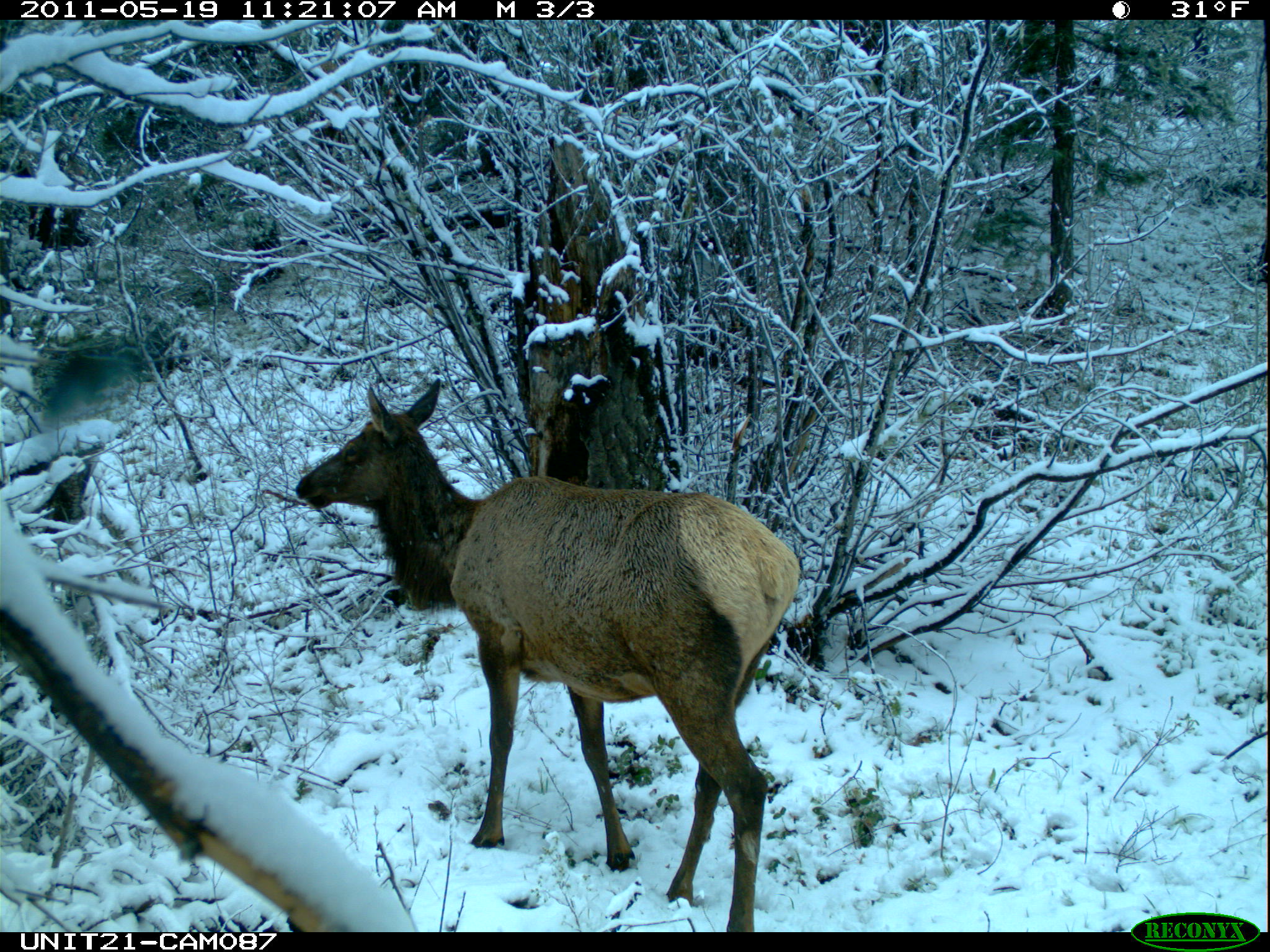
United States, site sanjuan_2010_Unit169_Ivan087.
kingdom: Animalia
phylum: Chordata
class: Mammalia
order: Artiodactyla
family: Cervidae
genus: Cervus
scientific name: Cervus elaphus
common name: red deer